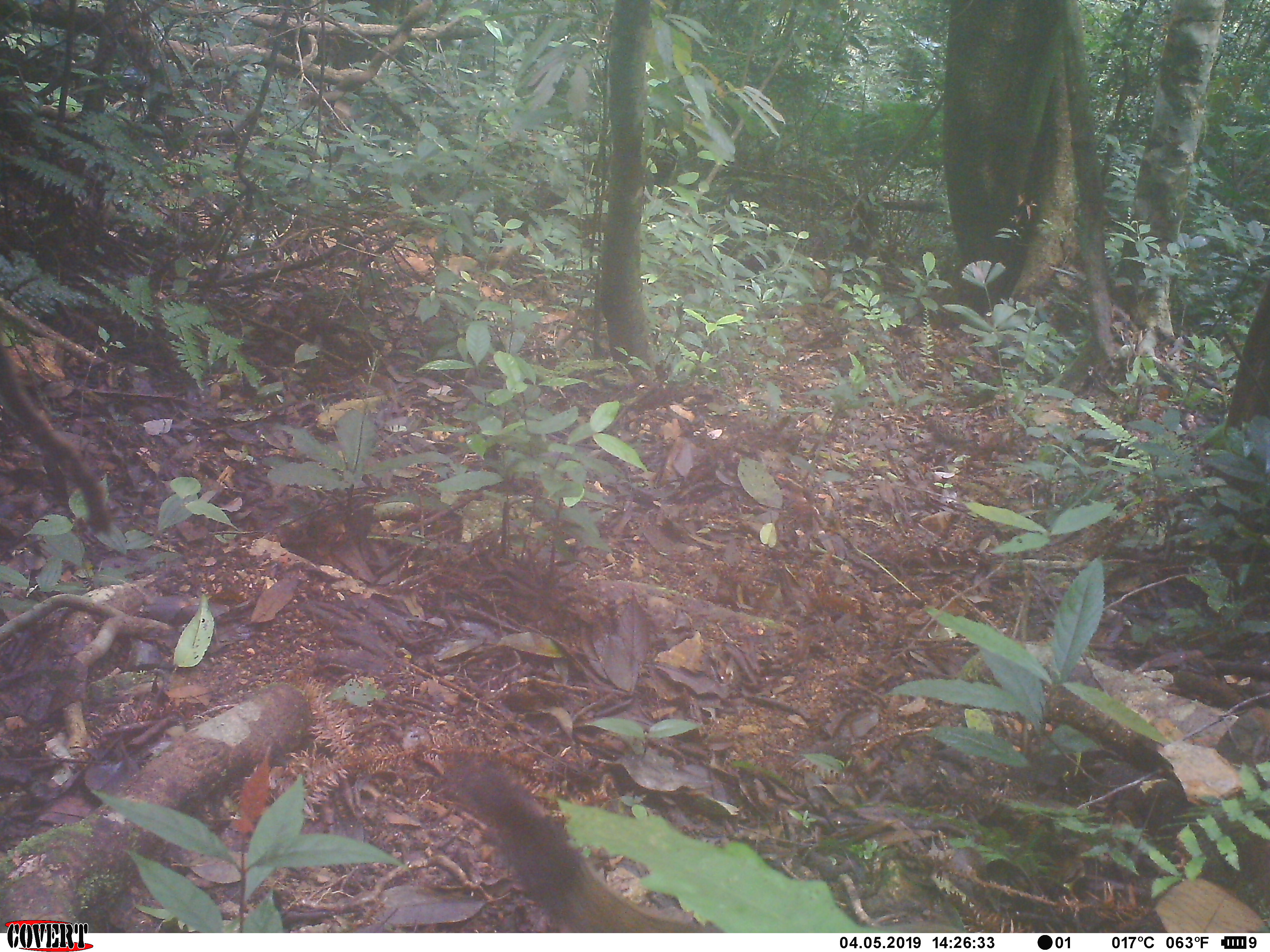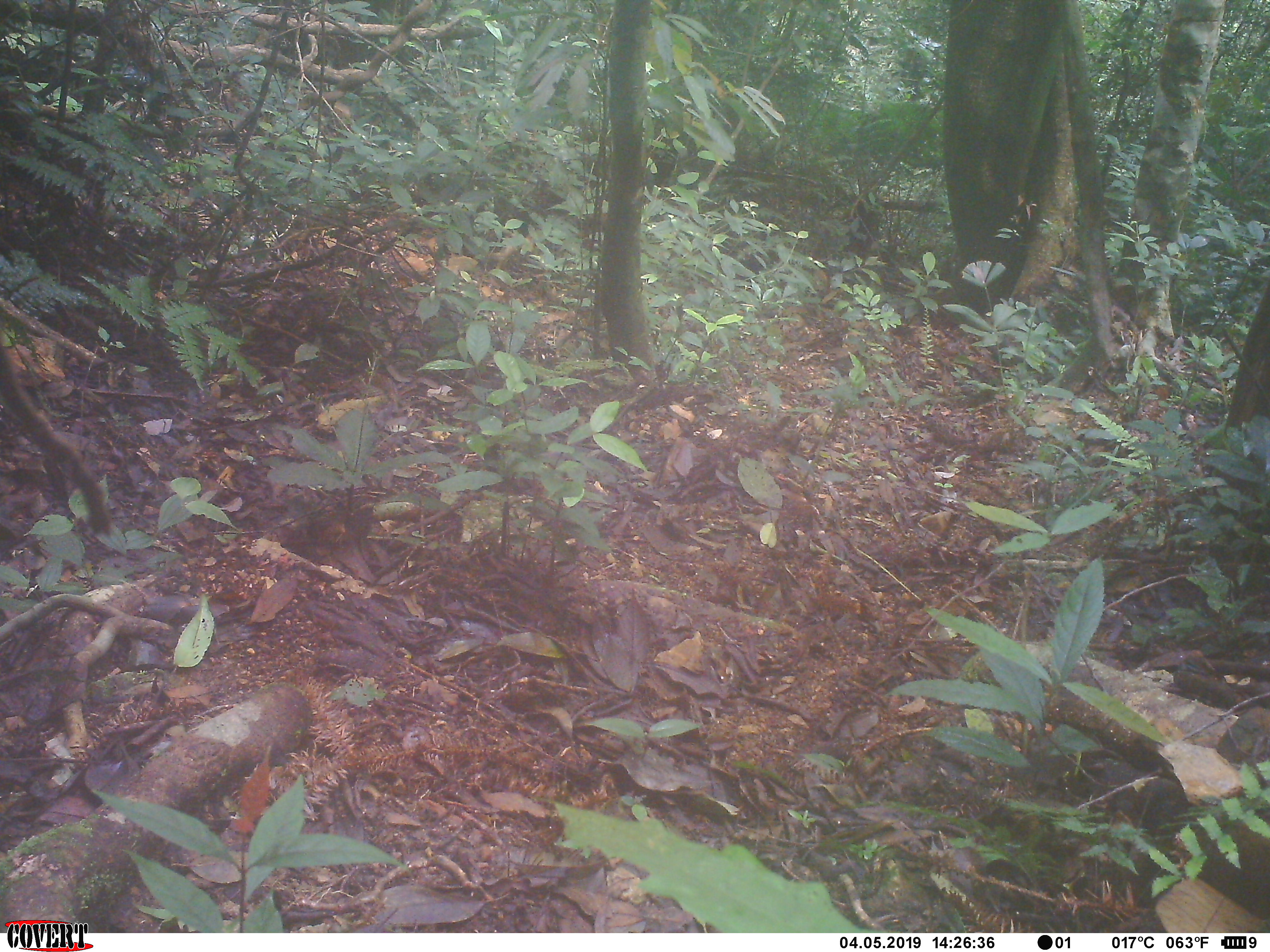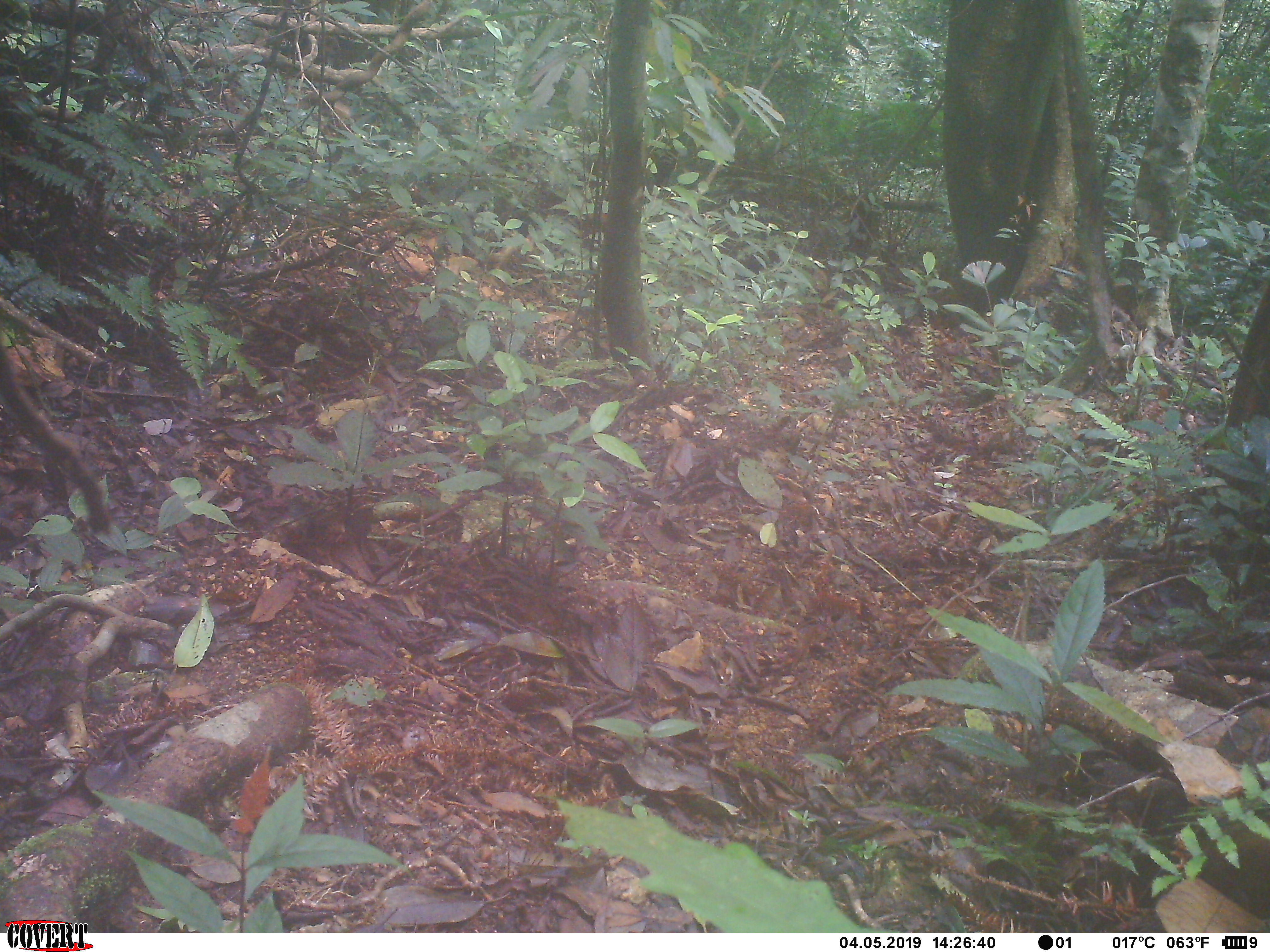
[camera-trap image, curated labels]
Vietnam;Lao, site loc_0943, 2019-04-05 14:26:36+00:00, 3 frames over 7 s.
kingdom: Animalia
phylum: Chordata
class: Mammalia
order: Rodentia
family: Sciuridae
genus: Sciurus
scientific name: Sciurus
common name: squirrel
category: unidentified squirrel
Unidentified squirrel (squirrel) (Sciurus). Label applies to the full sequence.